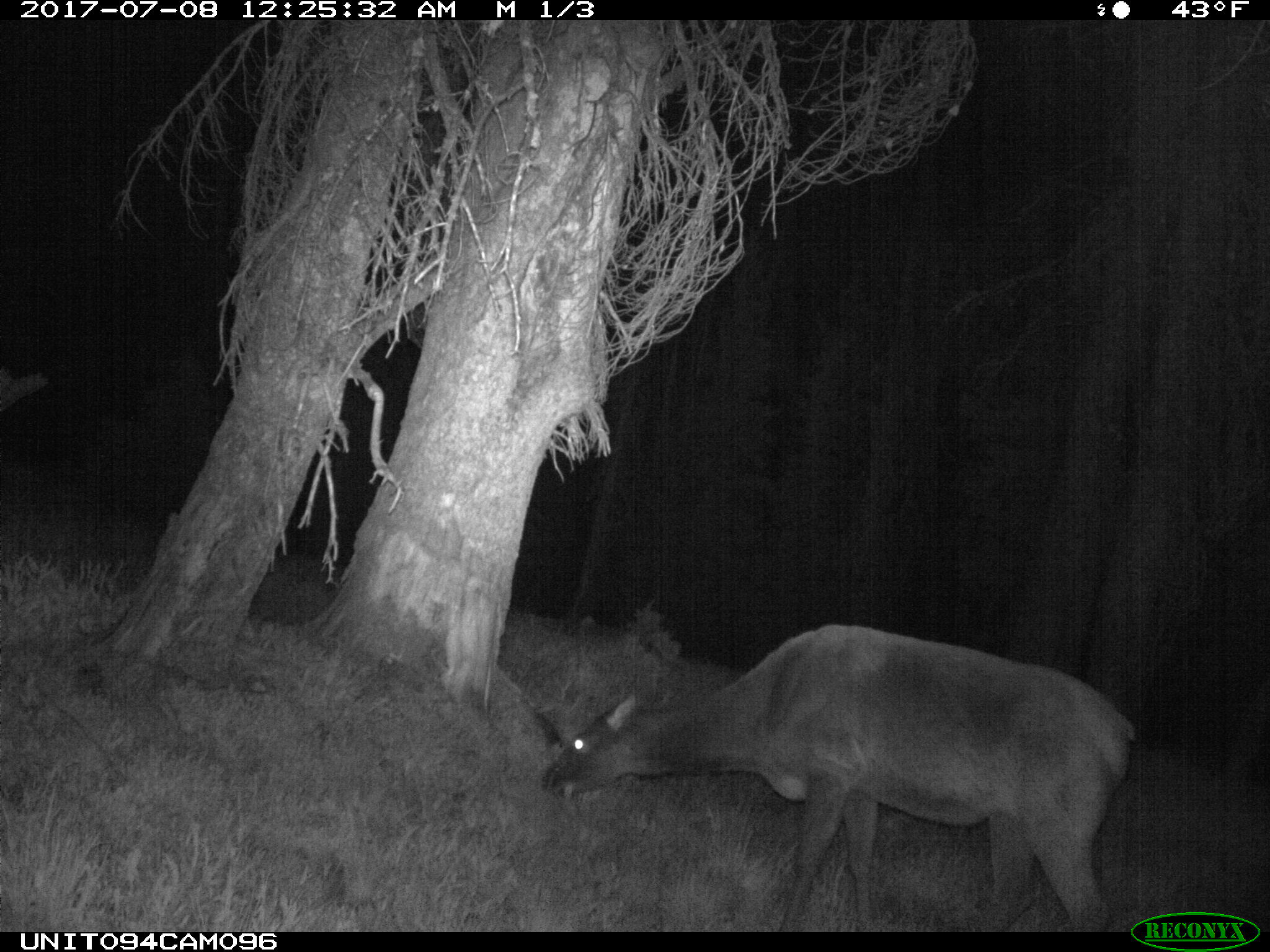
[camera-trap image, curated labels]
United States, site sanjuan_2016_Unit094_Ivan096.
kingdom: Animalia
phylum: Chordata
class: Mammalia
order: Artiodactyla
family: Cervidae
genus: Cervus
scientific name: Cervus elaphus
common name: red deer